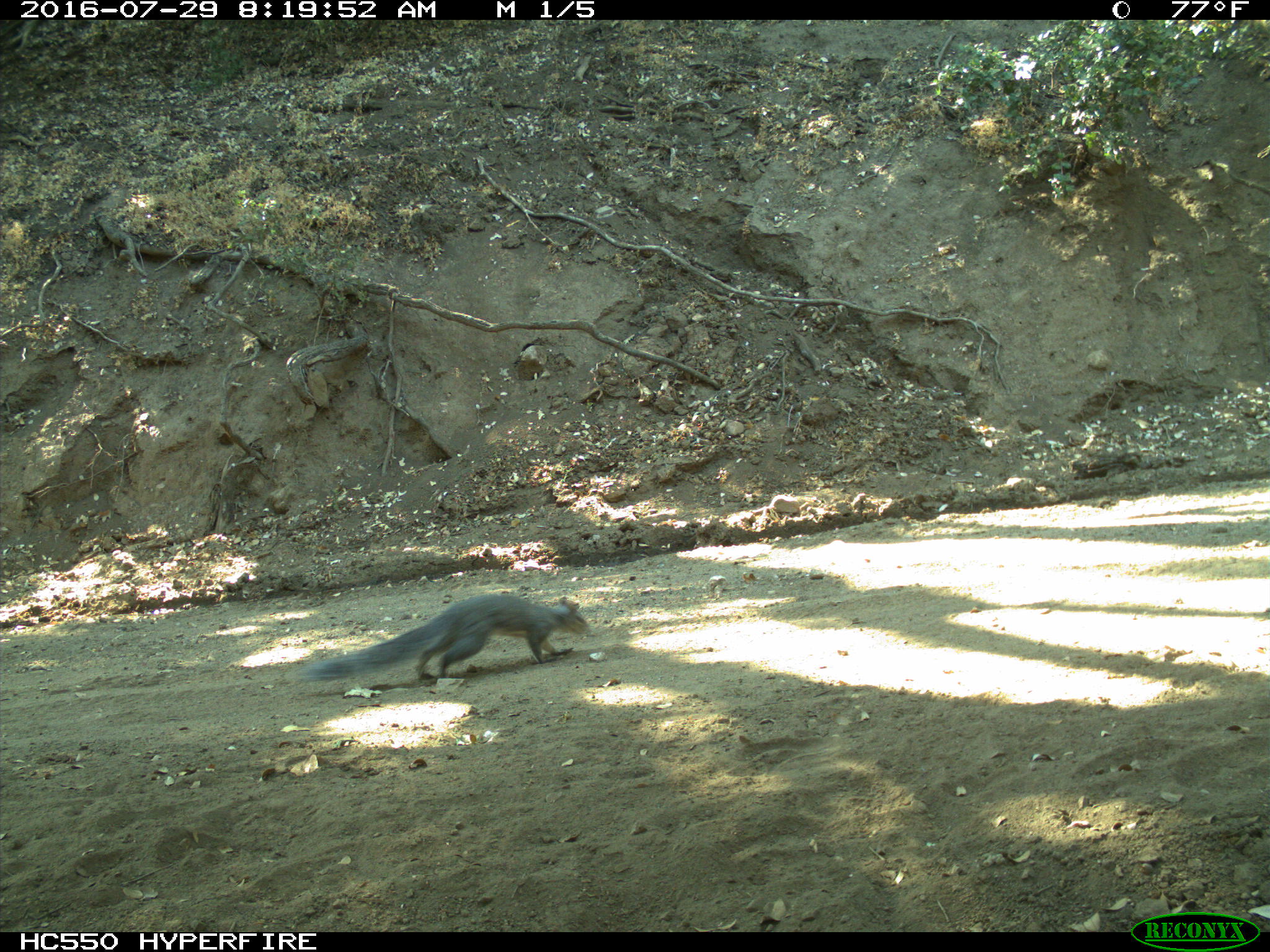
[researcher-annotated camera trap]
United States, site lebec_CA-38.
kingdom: Animalia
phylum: Chordata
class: Mammalia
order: Rodentia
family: Sciuridae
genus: Sciurus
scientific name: Sciurus carolinensis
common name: eastern gray squirrel